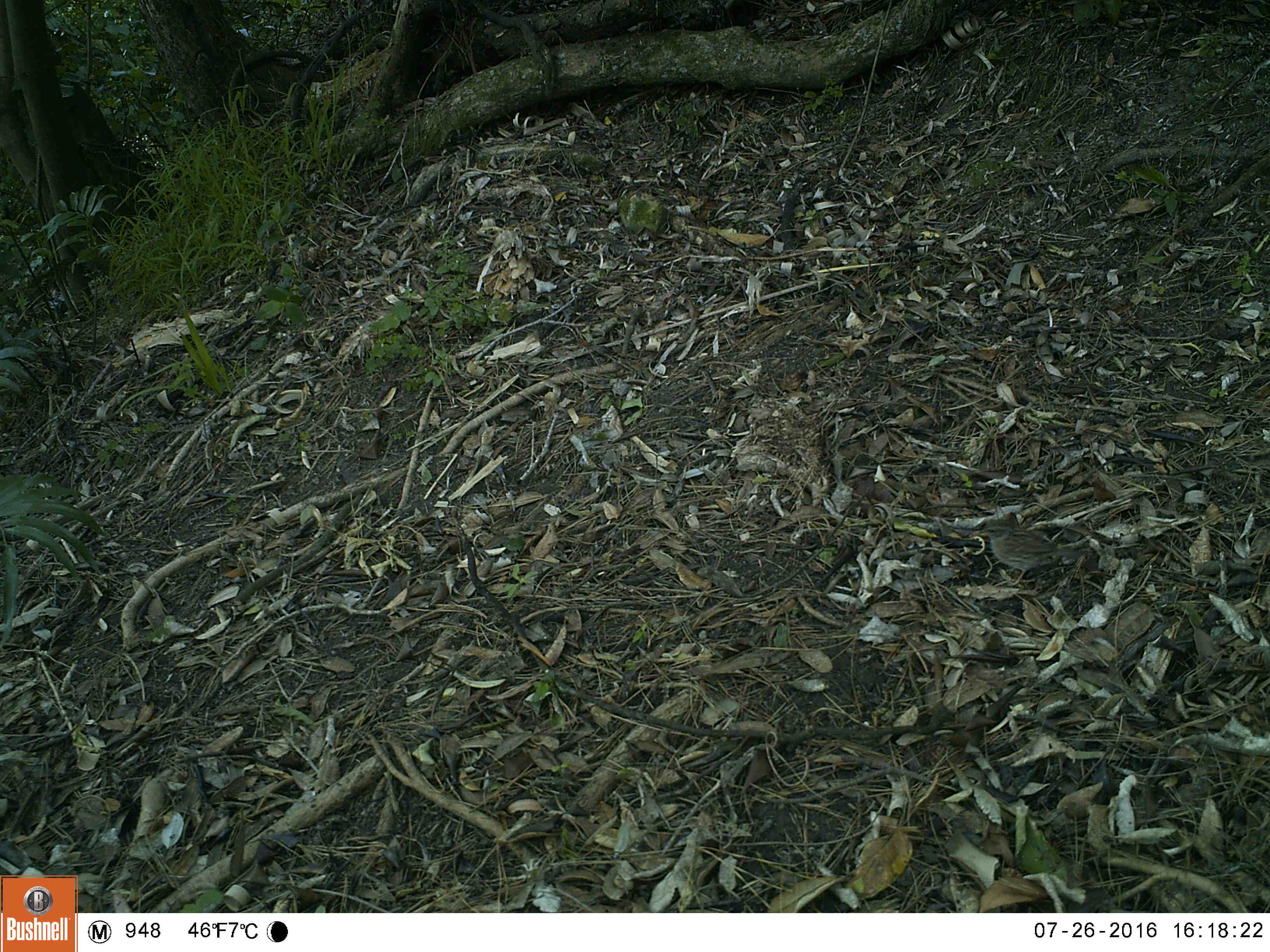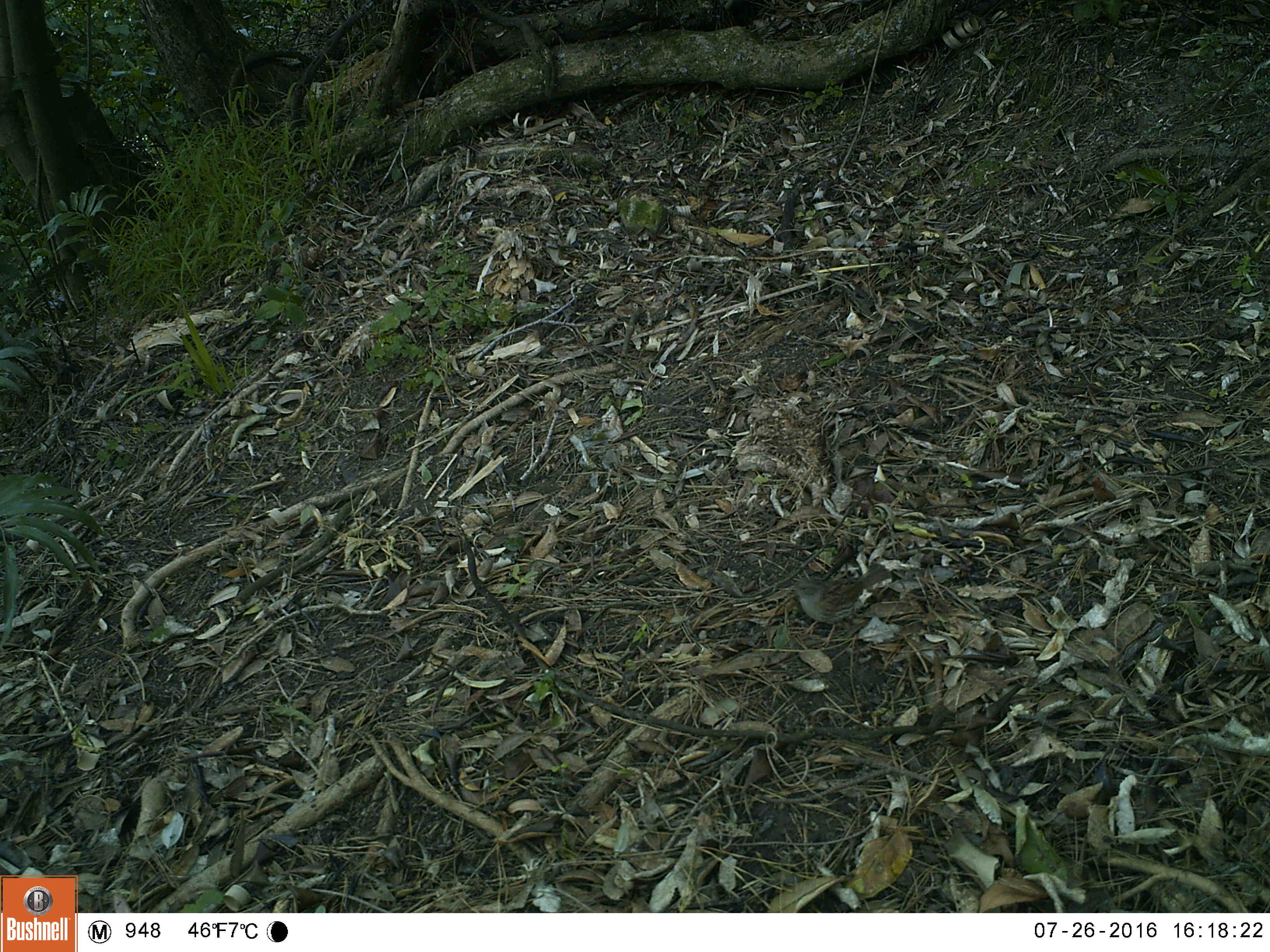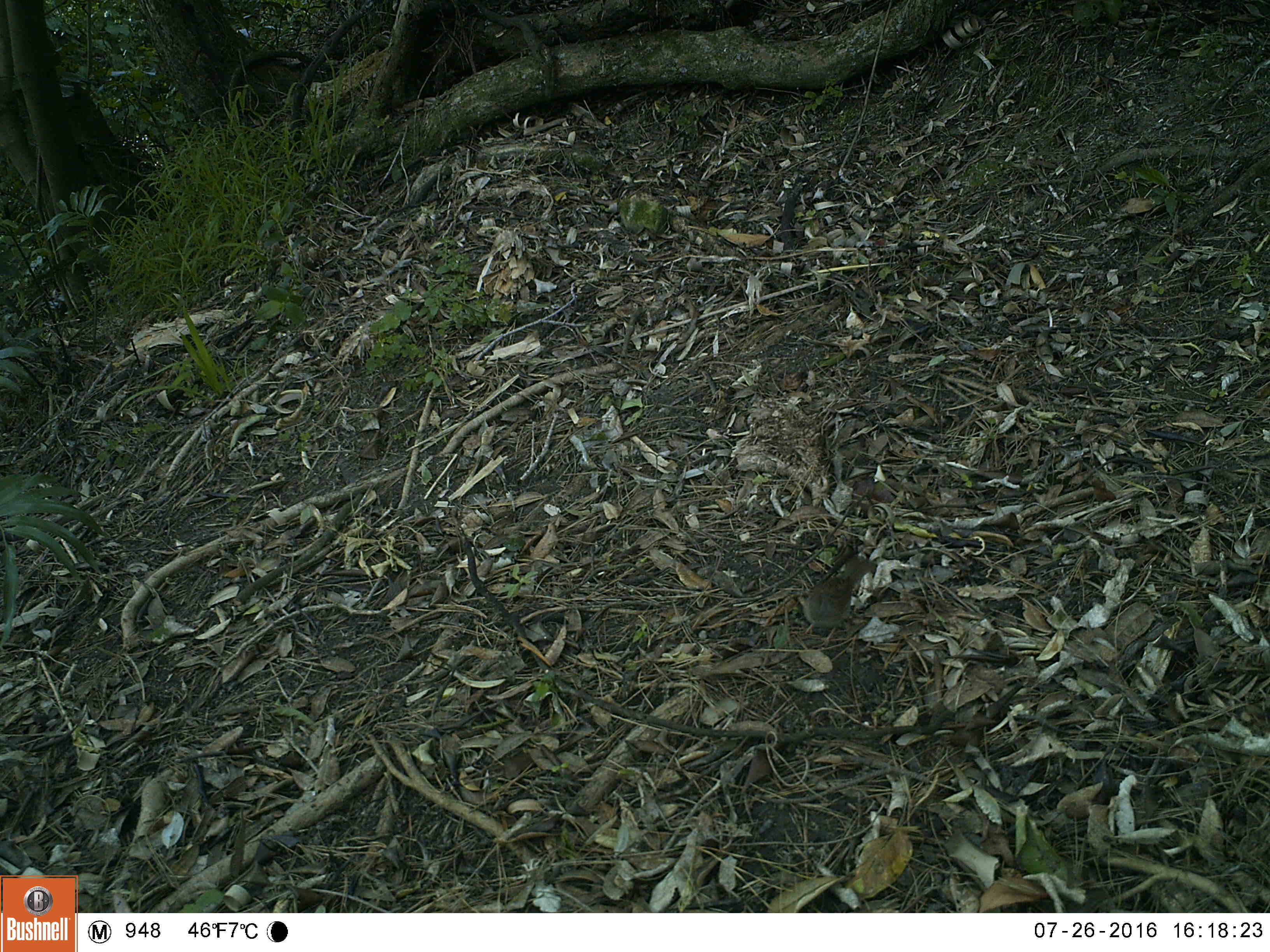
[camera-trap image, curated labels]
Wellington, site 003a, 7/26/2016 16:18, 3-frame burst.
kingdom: Animalia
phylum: Chordata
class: Aves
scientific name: Aves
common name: bird